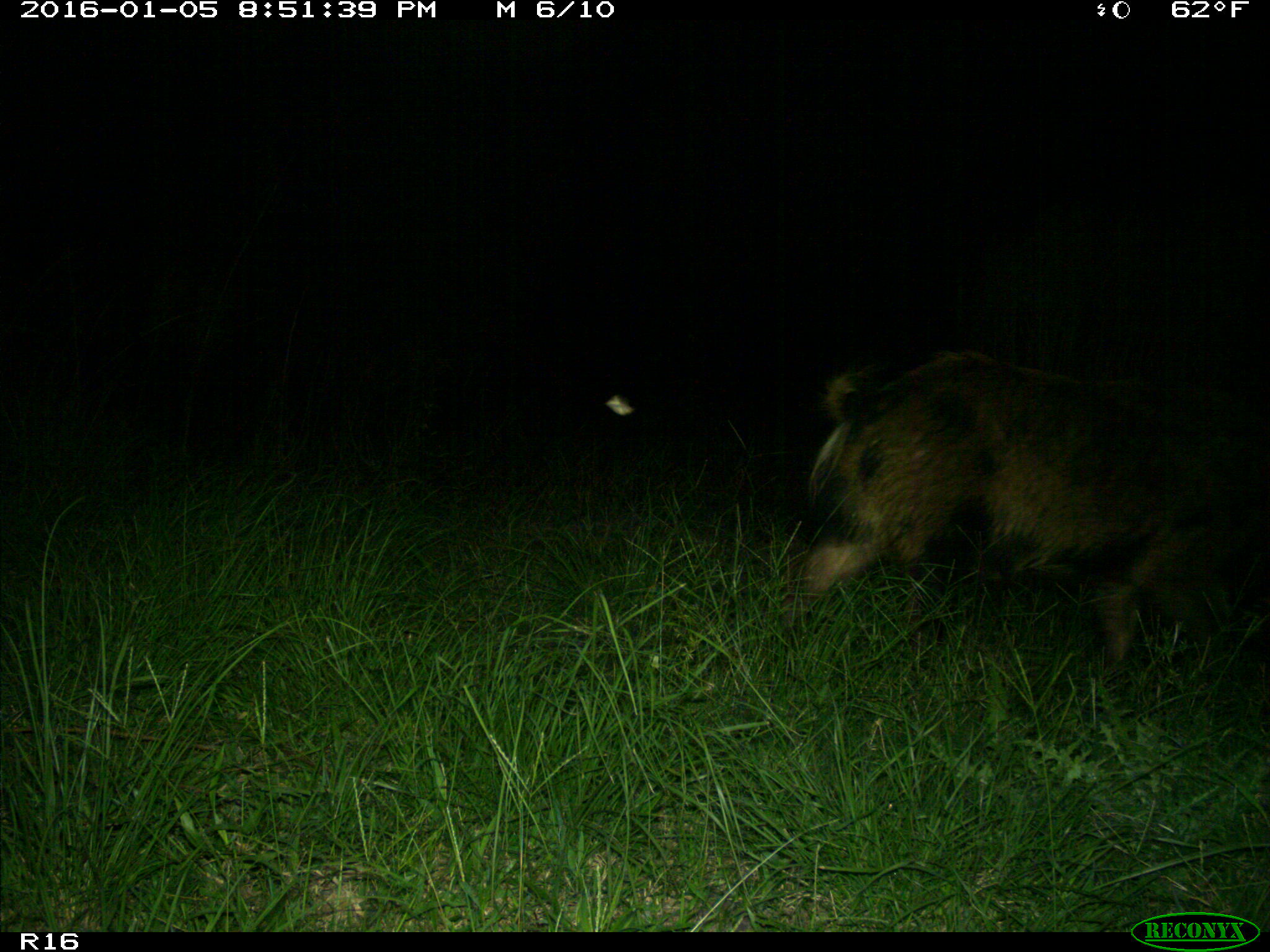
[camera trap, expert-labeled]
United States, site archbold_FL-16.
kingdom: Animalia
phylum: Chordata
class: Mammalia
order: Artiodactyla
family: Suidae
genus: Sus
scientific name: Sus scrofa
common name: wild boar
Sus scrofa (wild boar).